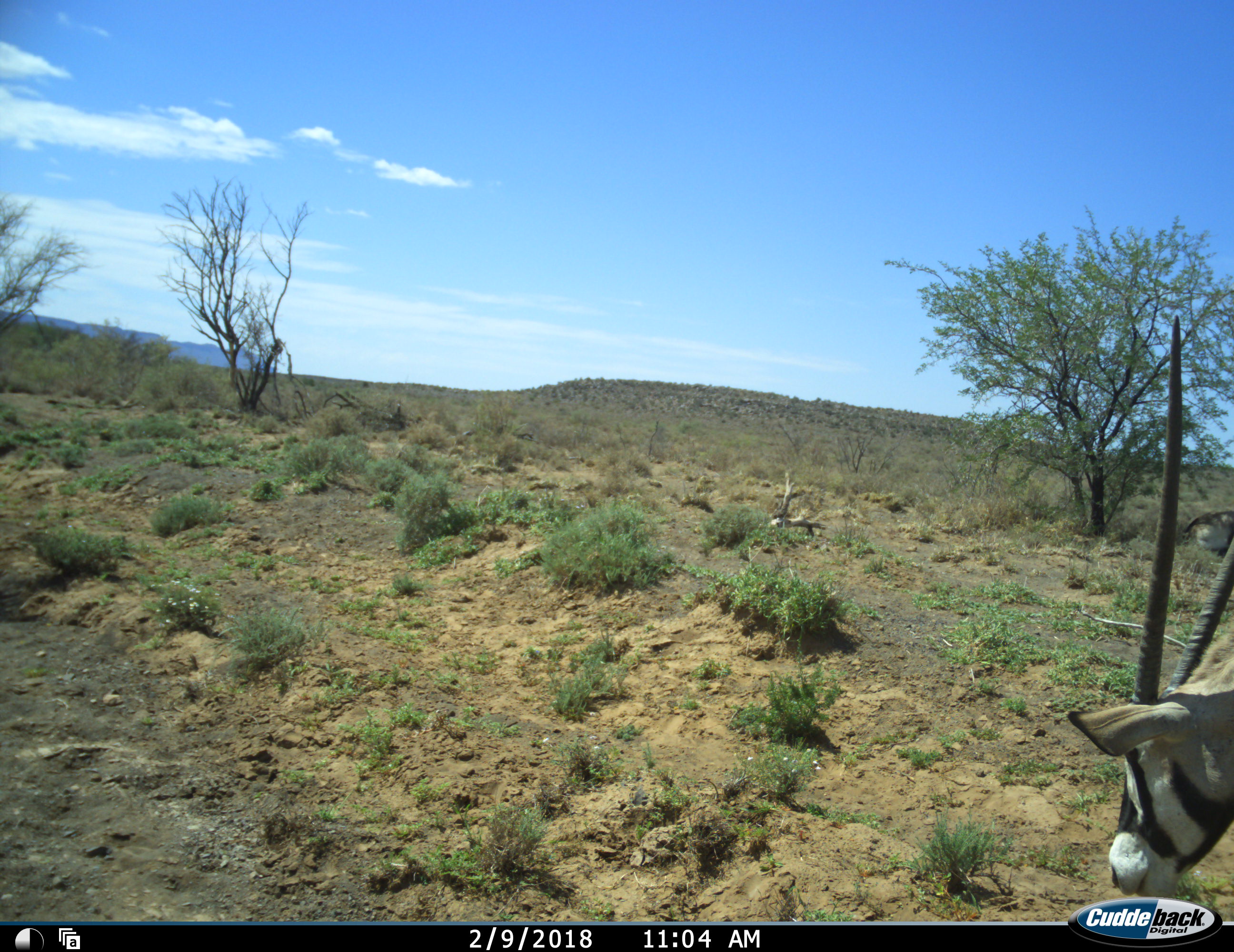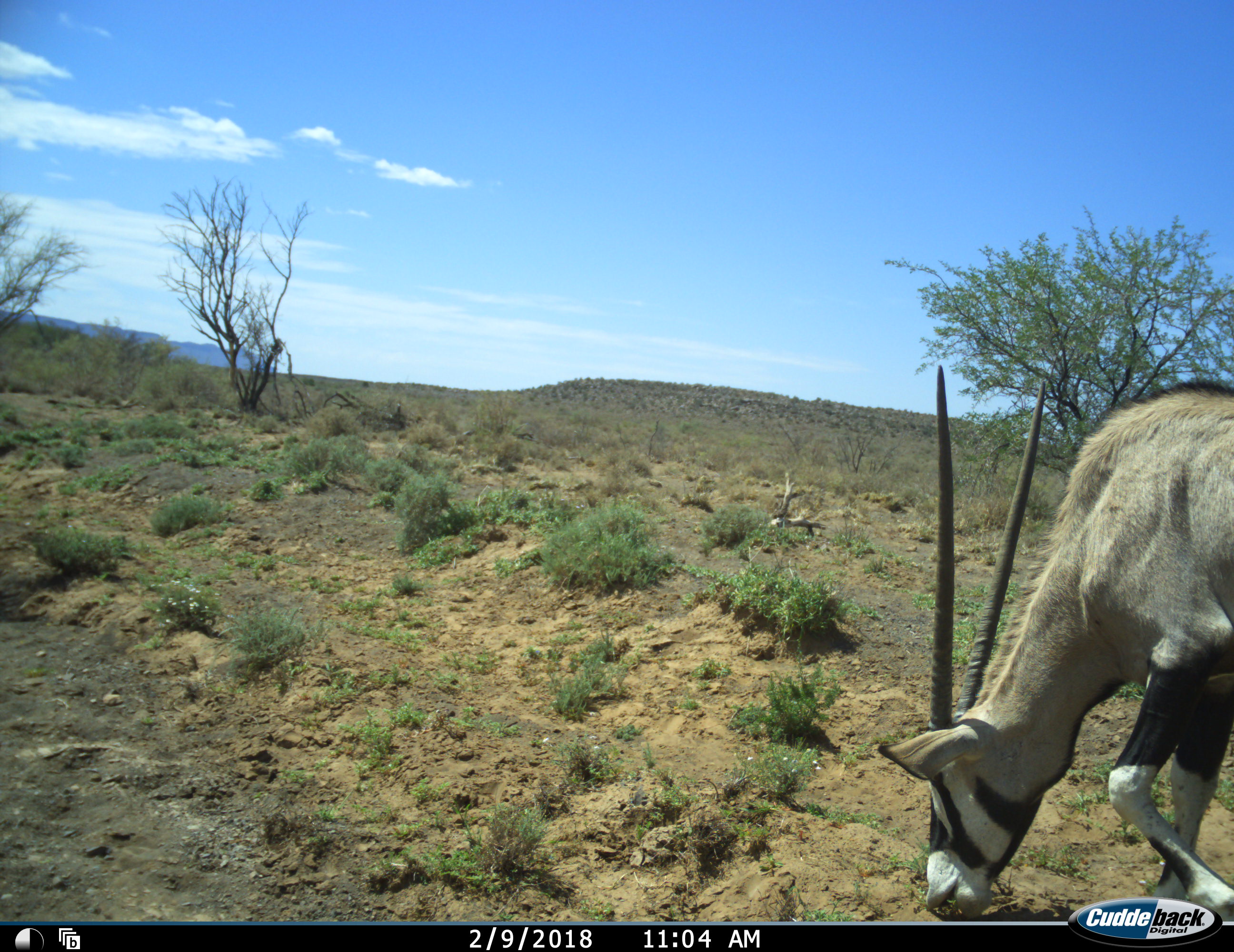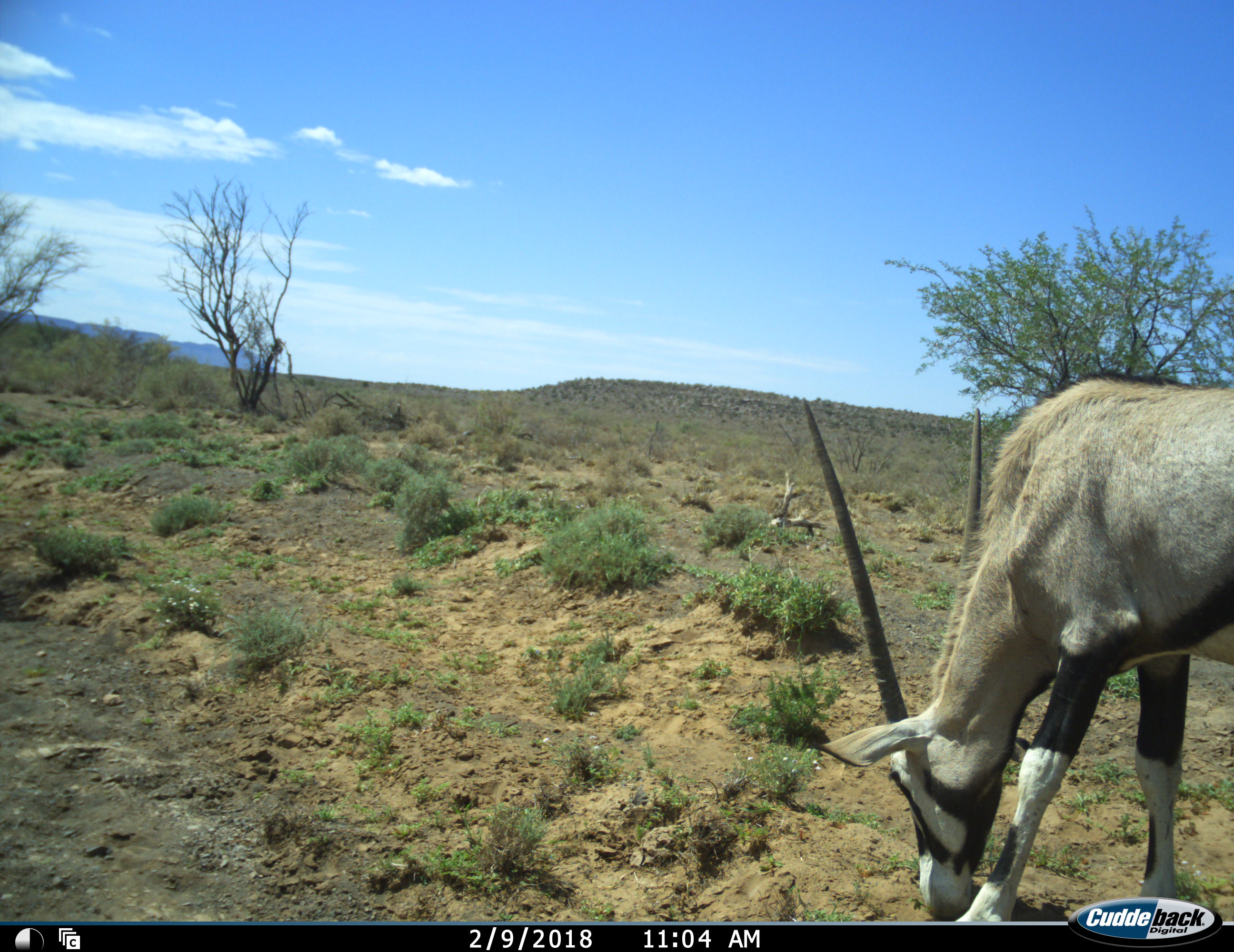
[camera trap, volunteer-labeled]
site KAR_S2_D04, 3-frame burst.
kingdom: Animalia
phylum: Chordata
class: Mammalia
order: Artiodactyla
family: Bovidae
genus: Oryx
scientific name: Oryx gazella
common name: gemsbok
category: oryx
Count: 1.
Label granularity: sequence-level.